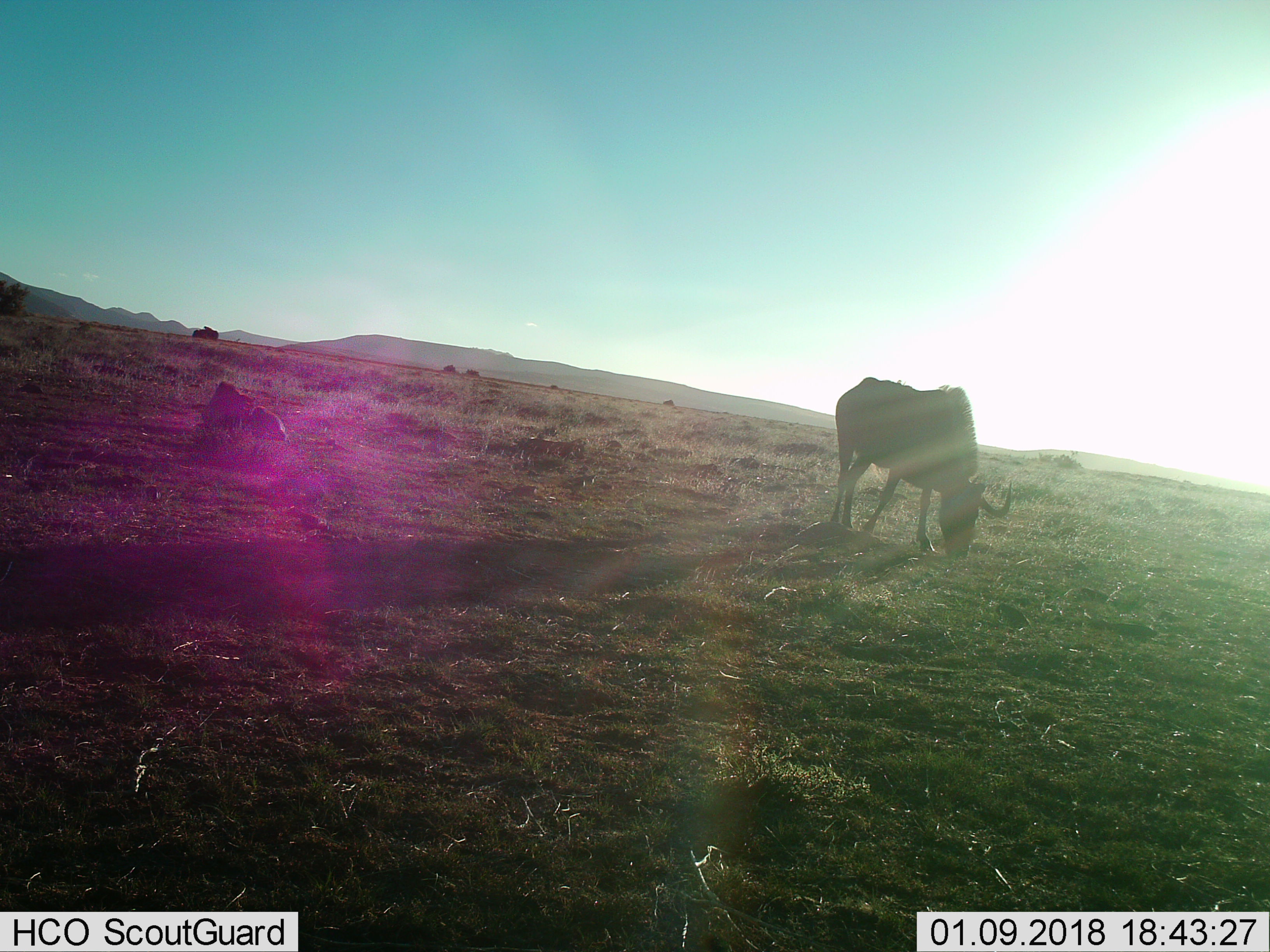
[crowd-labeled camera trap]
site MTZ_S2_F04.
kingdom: Animalia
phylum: Chordata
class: Mammalia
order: Artiodactyla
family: Bovidae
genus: Connochaetes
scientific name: Connochaetes gnou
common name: black wildebeest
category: wildebeestblack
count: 1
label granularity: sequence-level